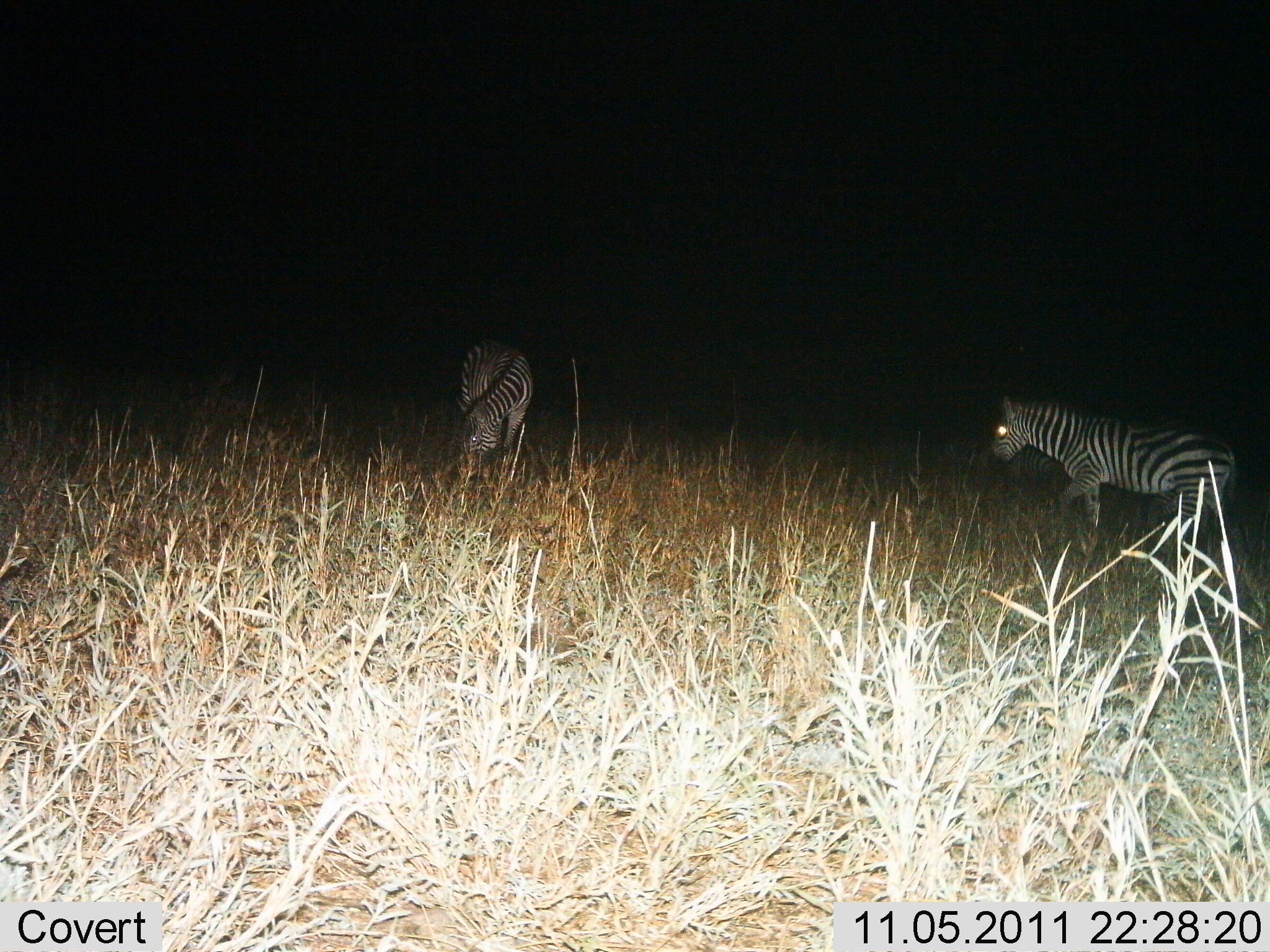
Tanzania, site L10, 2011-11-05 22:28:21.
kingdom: Animalia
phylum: Chordata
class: Mammalia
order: Perissodactyla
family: Equidae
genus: Equus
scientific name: Equus quagga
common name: plains zebra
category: zebra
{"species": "zebra (plains zebra) (Equus quagga)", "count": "2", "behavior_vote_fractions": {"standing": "42%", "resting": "8%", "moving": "50%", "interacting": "0%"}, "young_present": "0%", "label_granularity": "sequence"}